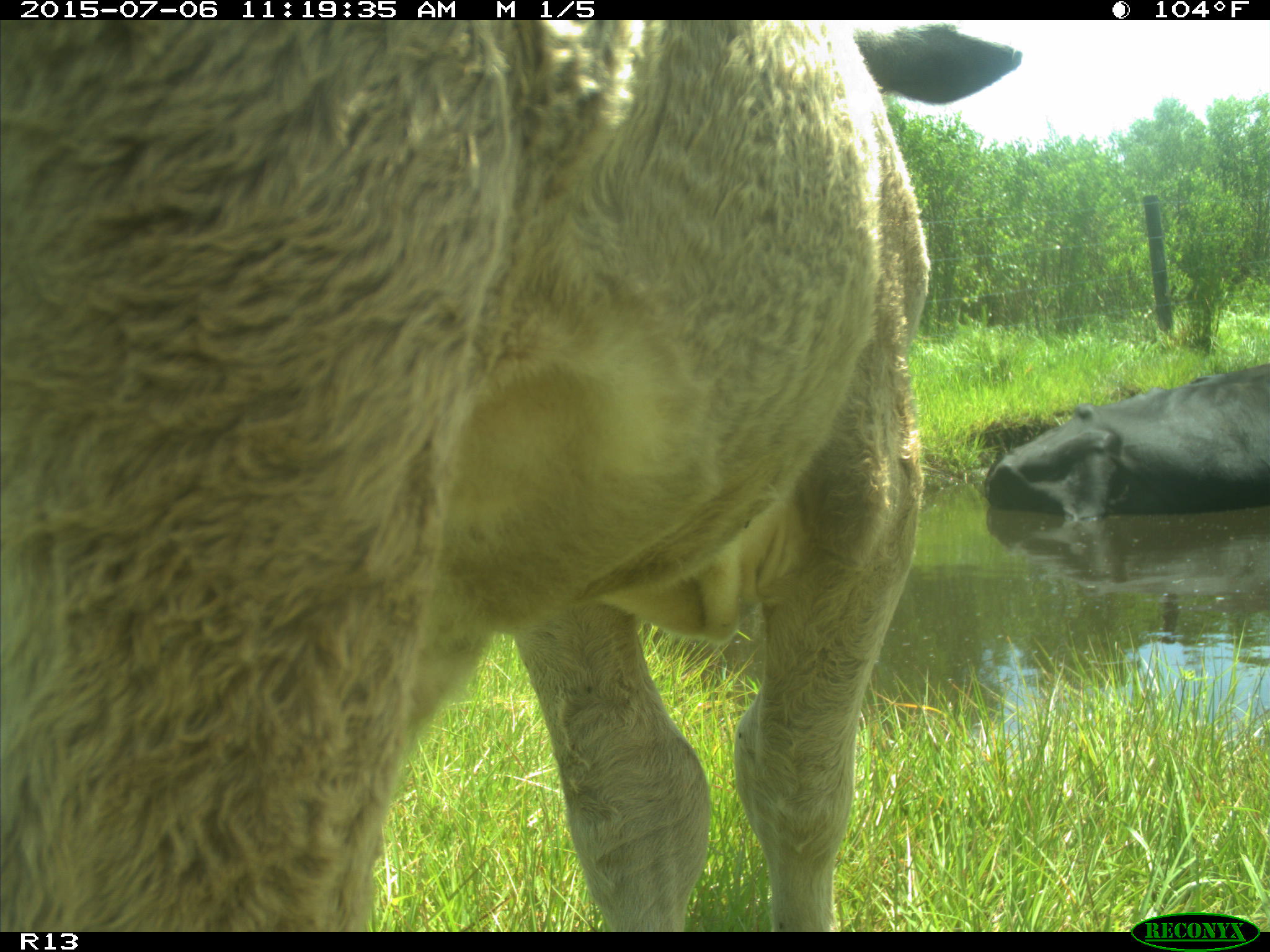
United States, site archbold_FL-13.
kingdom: Animalia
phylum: Chordata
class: Mammalia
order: Artiodactyla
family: Bovidae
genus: Bos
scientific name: Bos taurus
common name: domestic cow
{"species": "Bos taurus (domestic cow)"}